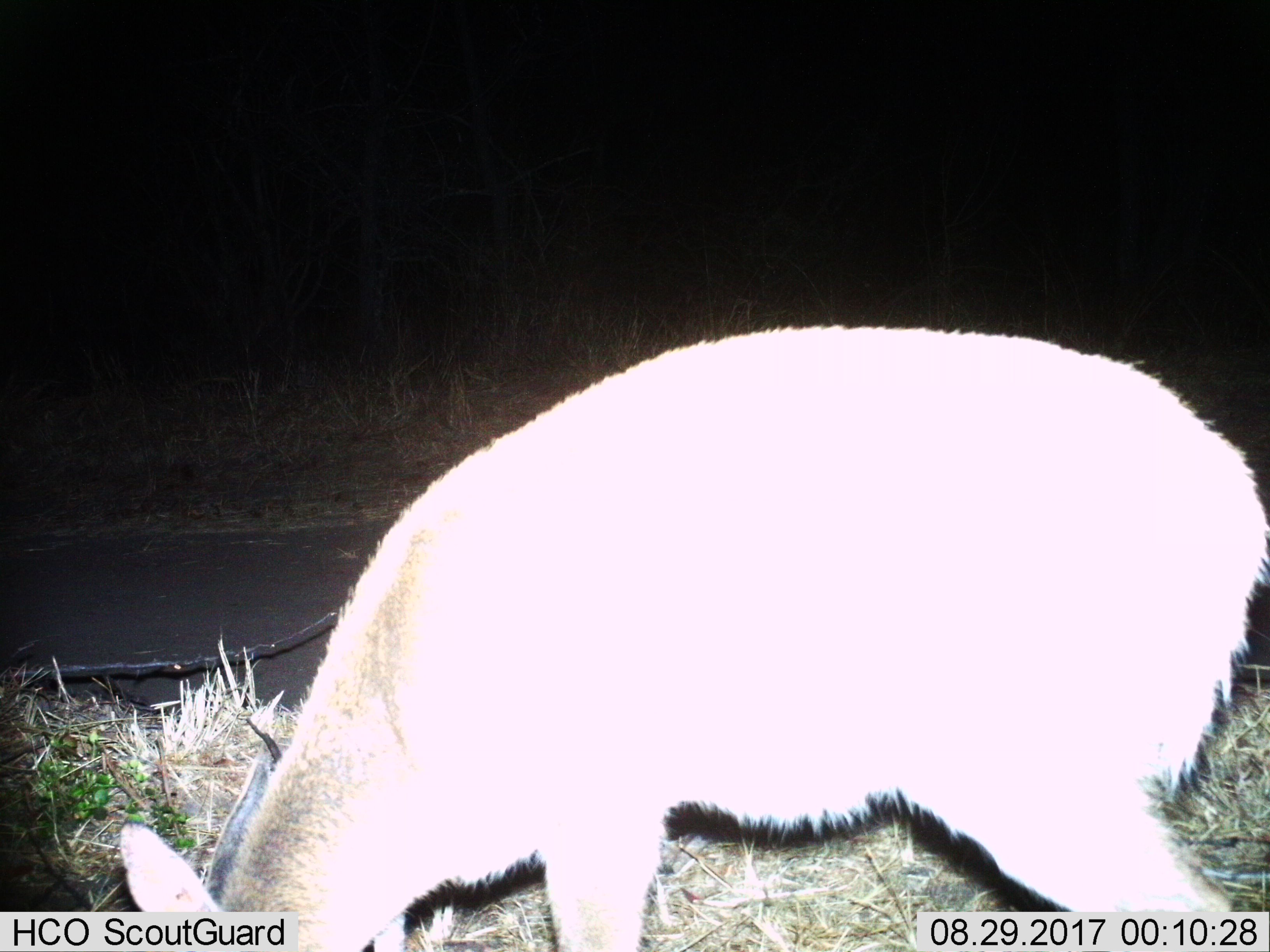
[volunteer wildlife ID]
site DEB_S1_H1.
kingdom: Animalia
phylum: Chordata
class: Mammalia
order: Artiodactyla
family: Bovidae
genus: Sylvicapra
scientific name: Sylvicapra grimmia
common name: common duiker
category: duikercommongrey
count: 1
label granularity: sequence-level